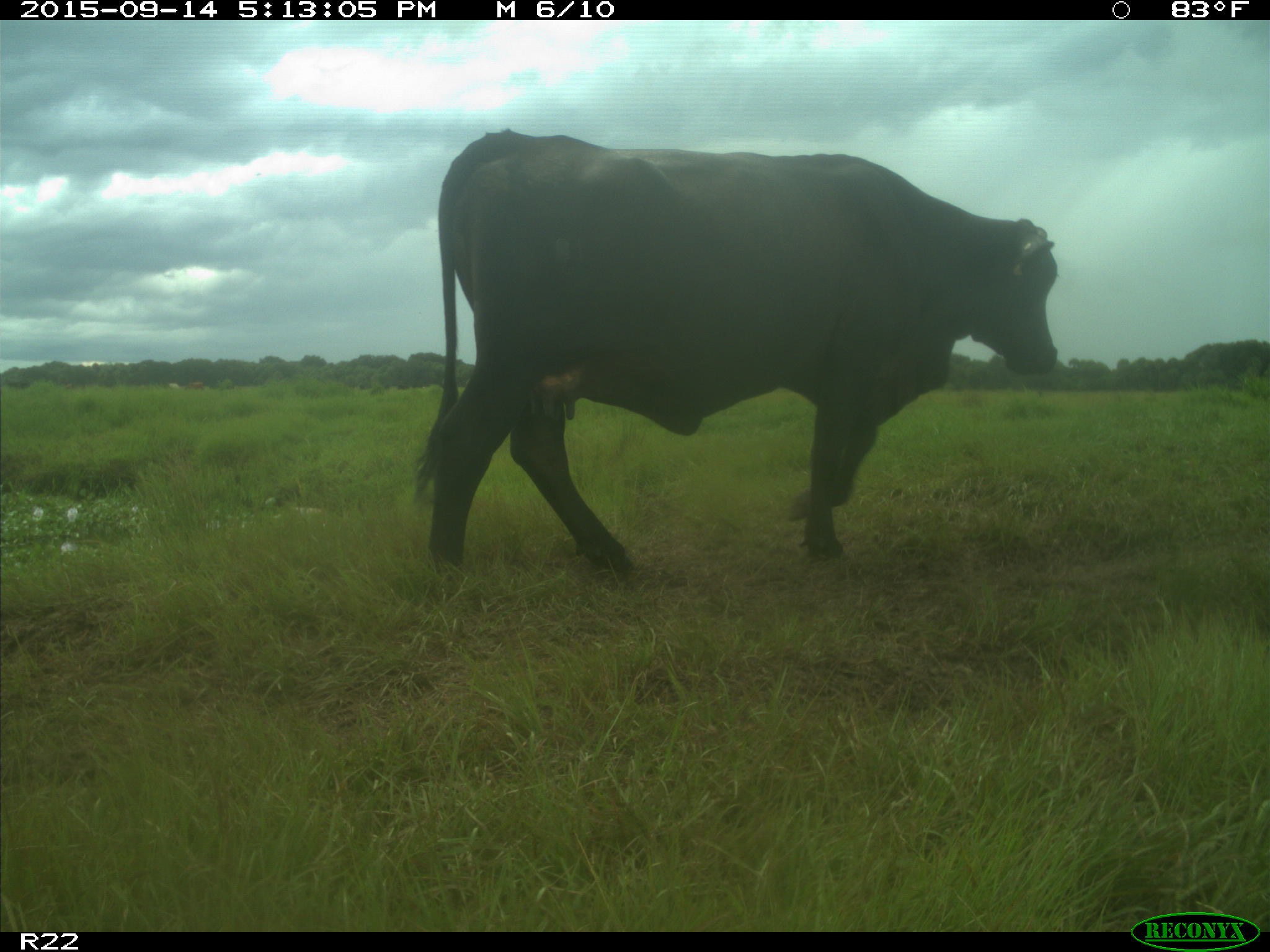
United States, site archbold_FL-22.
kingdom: Animalia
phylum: Chordata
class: Mammalia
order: Artiodactyla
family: Bovidae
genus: Bos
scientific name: Bos taurus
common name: domestic cow